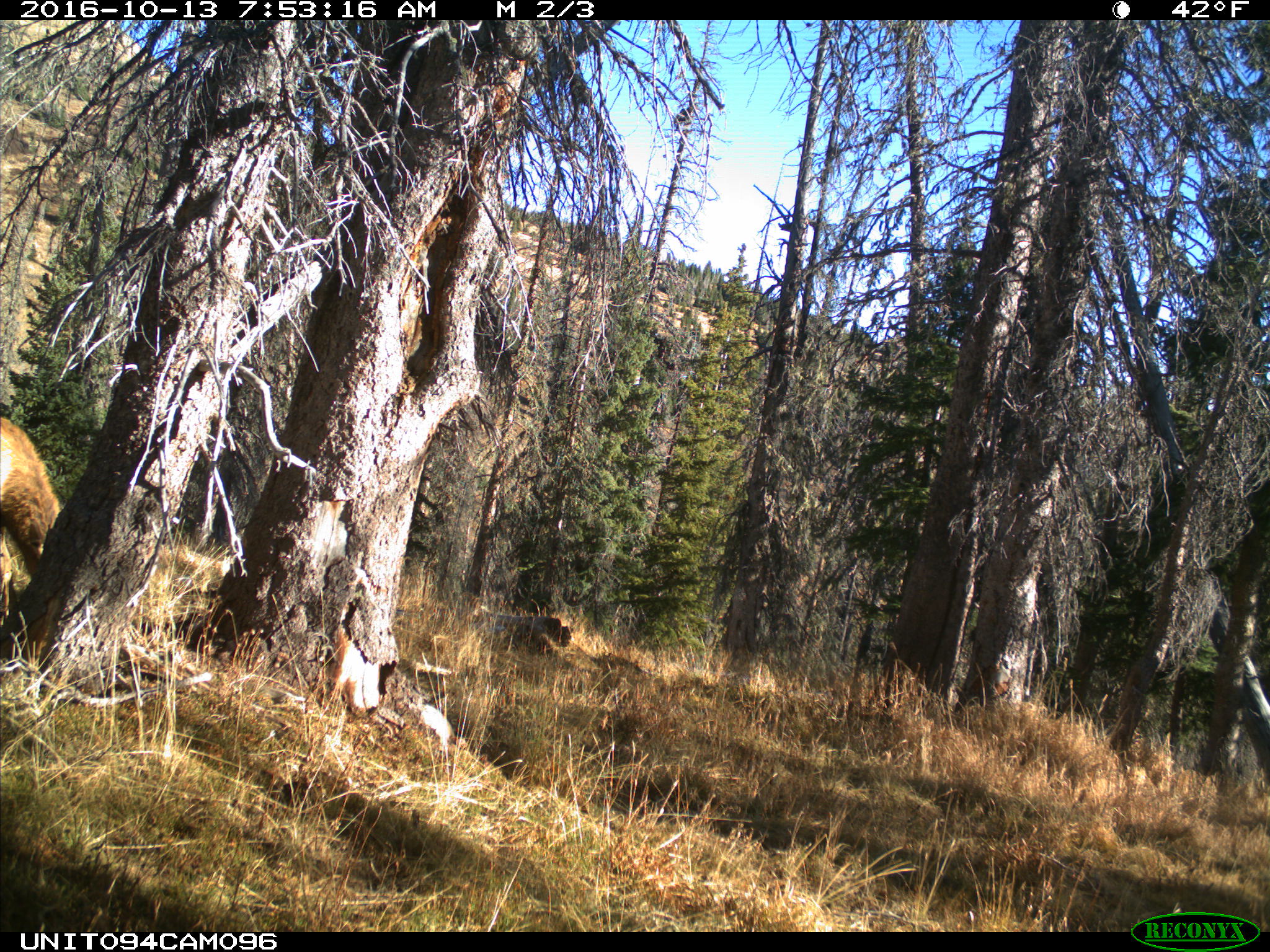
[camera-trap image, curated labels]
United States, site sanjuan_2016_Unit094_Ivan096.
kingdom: Animalia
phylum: Chordata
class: Mammalia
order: Artiodactyla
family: Cervidae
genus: Cervus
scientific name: Cervus elaphus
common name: red deer